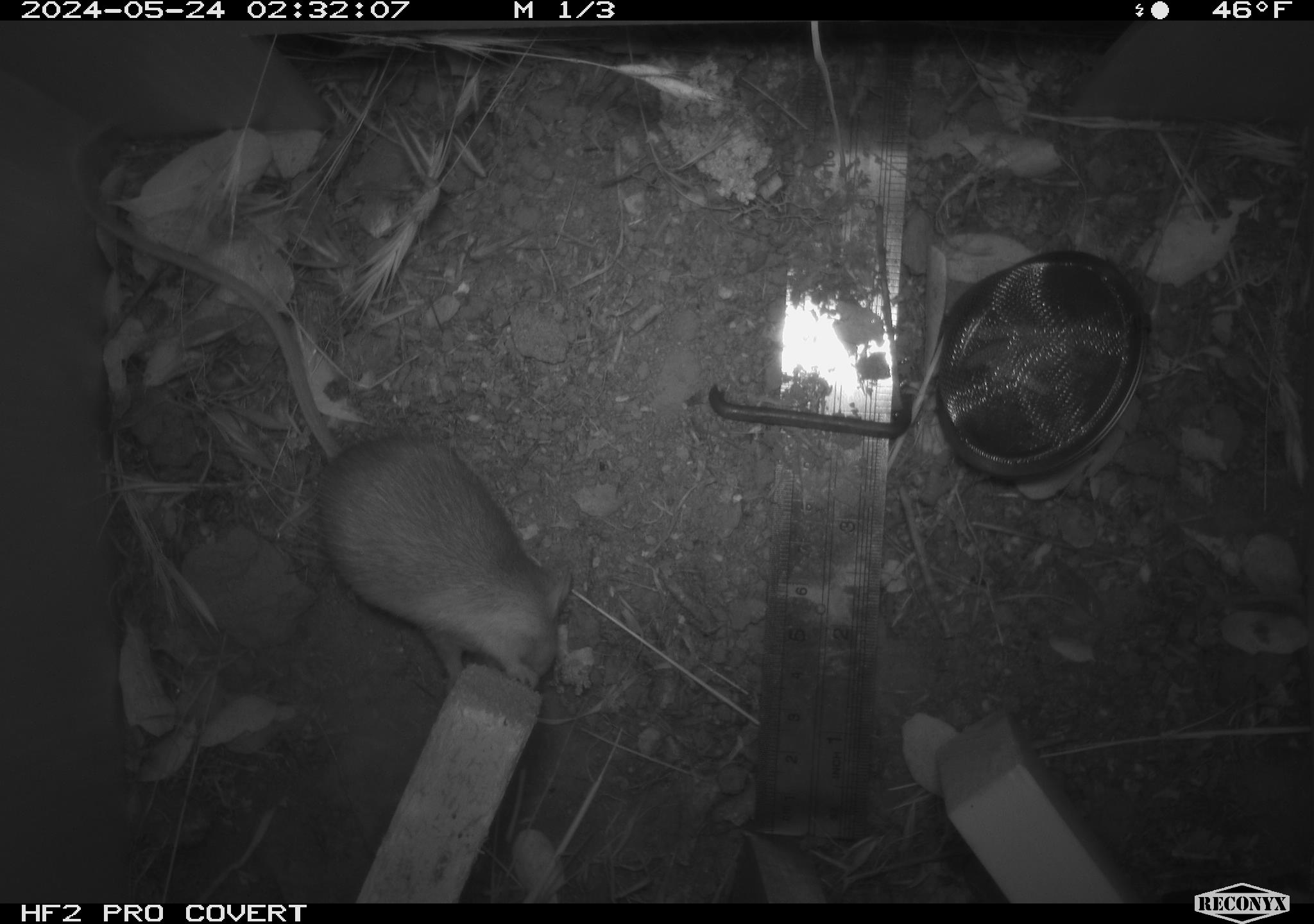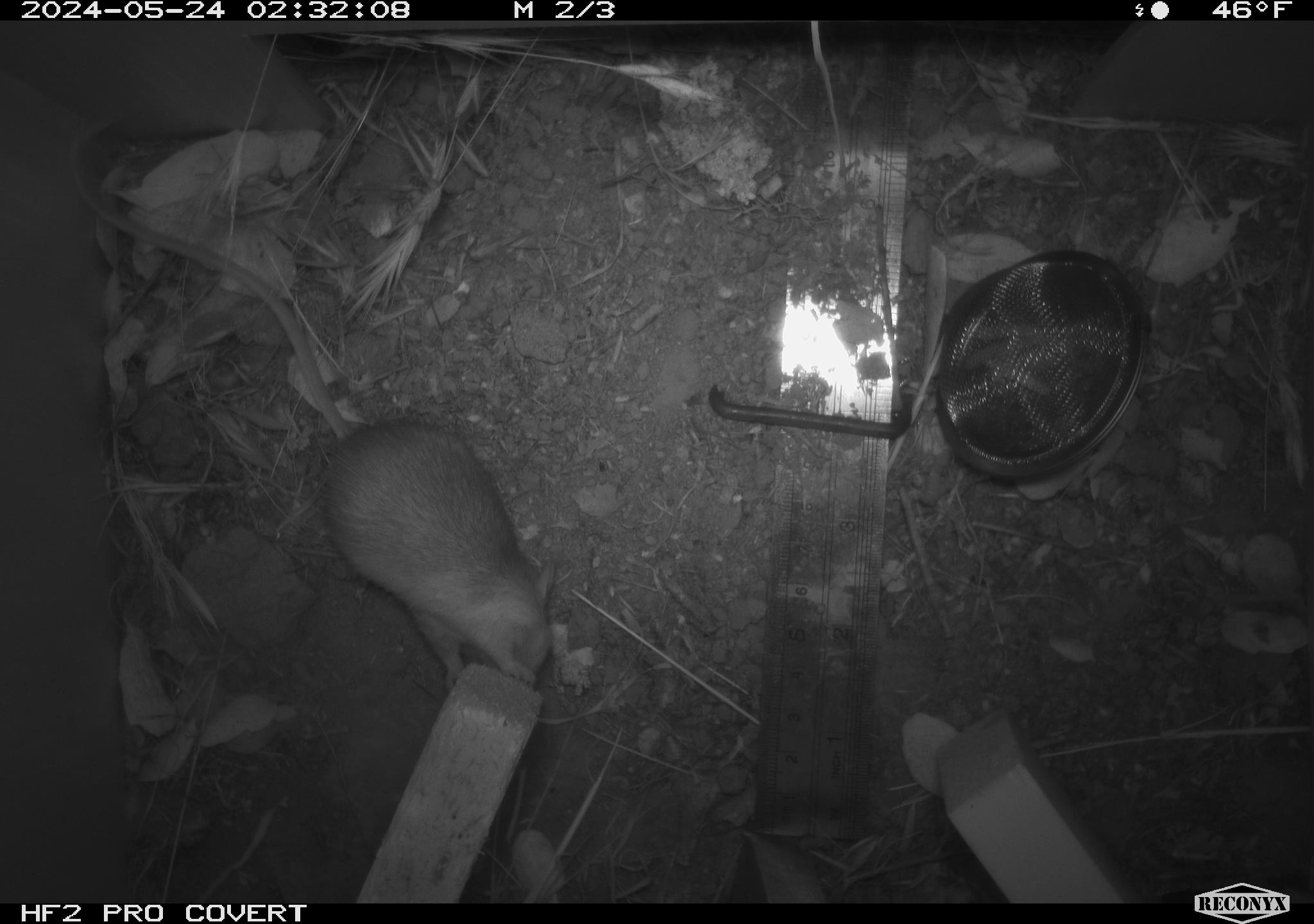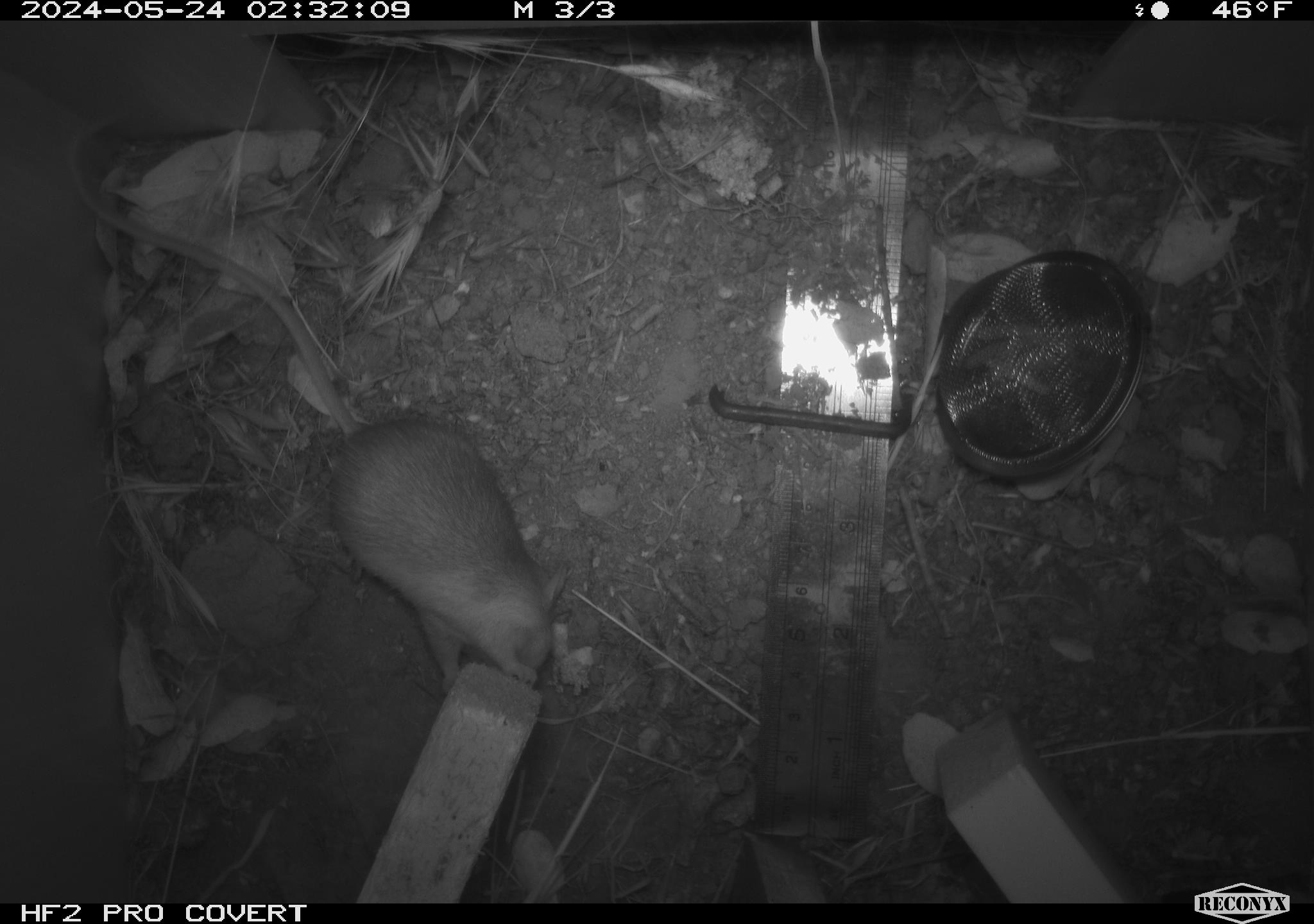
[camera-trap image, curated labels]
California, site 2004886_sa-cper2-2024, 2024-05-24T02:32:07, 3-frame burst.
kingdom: Animalia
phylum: Chordata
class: Mammalia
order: Rodentia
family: Heteromyidae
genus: Dipodomys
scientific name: Dipodomys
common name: kangaroo rats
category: dipodomys species